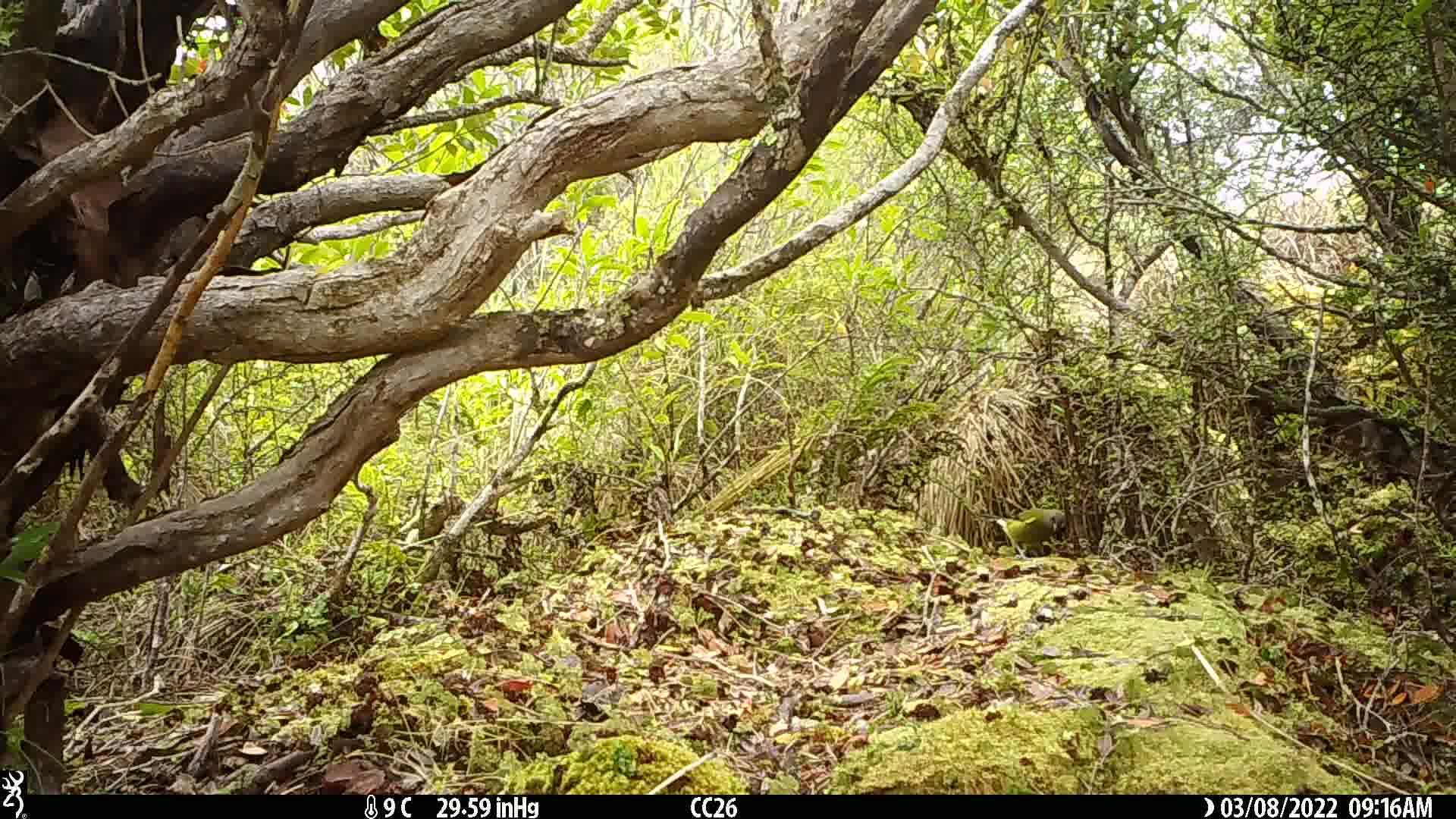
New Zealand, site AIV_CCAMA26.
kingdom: Animalia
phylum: Chordata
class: Aves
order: Passeriformes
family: Meliphagidae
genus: Anthornis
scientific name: Anthornis melanura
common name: new zealand bellbird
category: bellbird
Bellbird (new zealand bellbird) (Anthornis melanura).